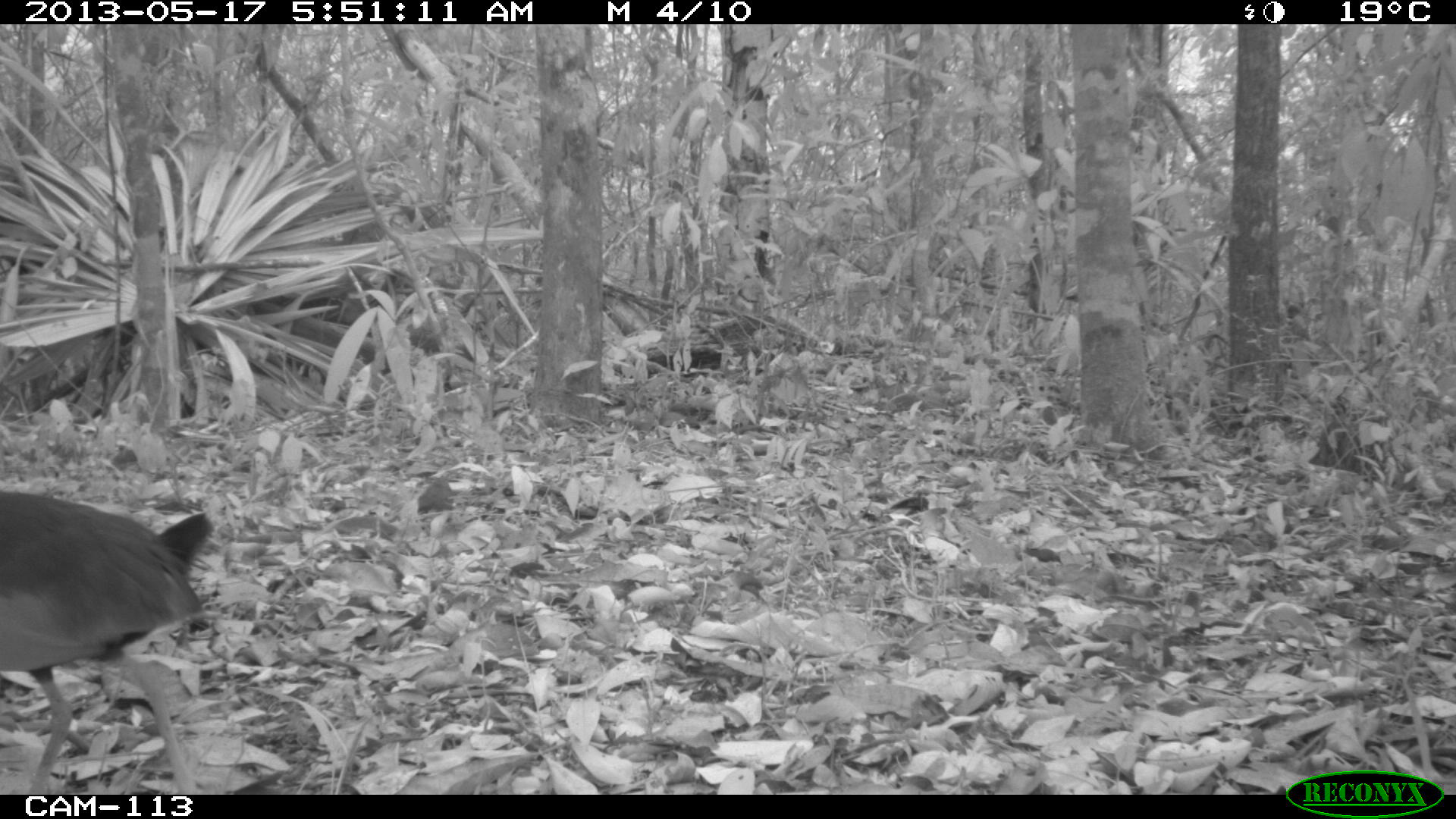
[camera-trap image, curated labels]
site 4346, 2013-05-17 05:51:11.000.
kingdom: Animalia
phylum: Chordata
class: Aves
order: Gruiformes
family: Rallidae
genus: Aramides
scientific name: Aramides cajaneus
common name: gray-necked wood-rail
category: aramides cajanea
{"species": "aramides cajanea (gray-necked wood-rail) (Aramides cajaneus)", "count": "1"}